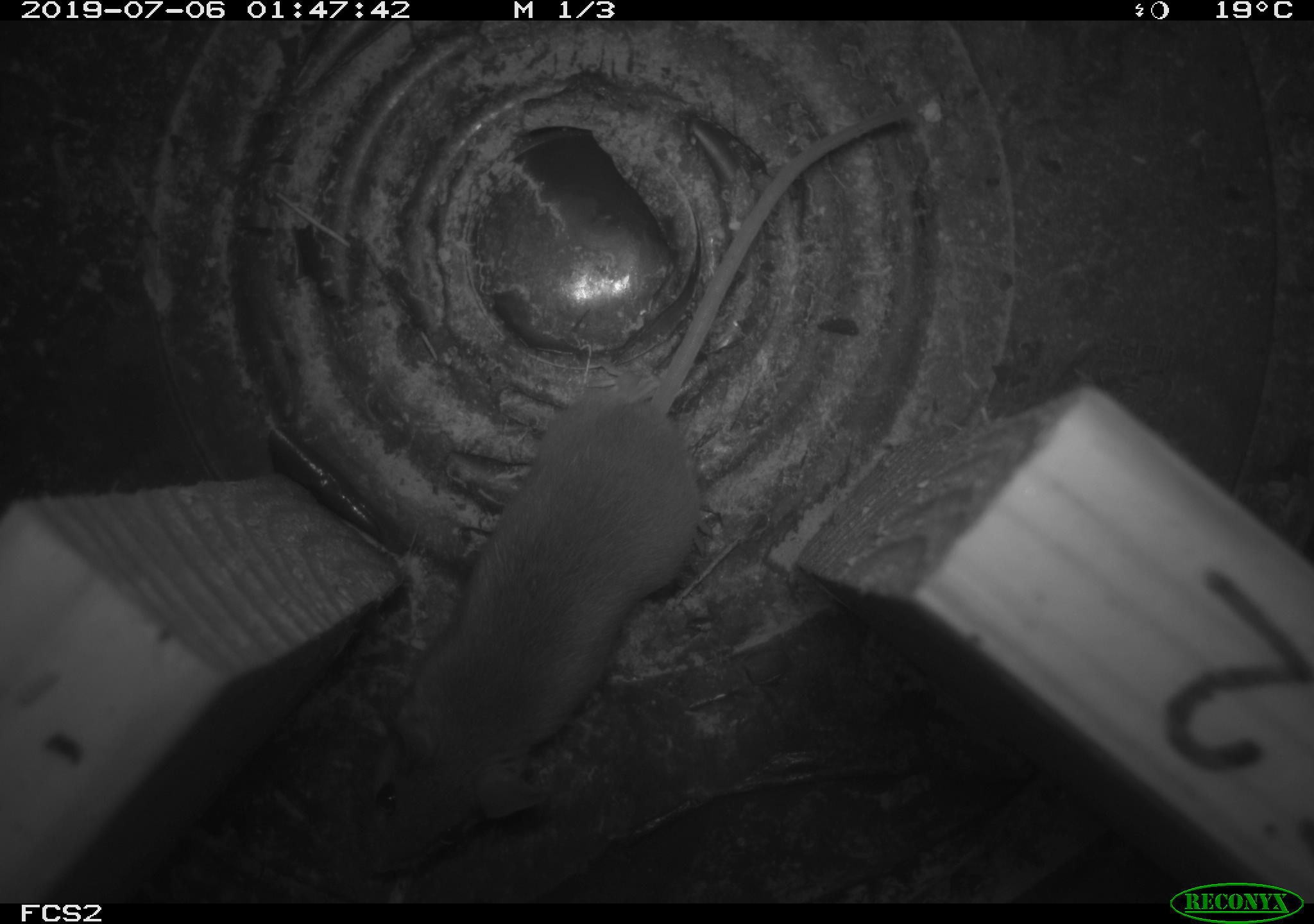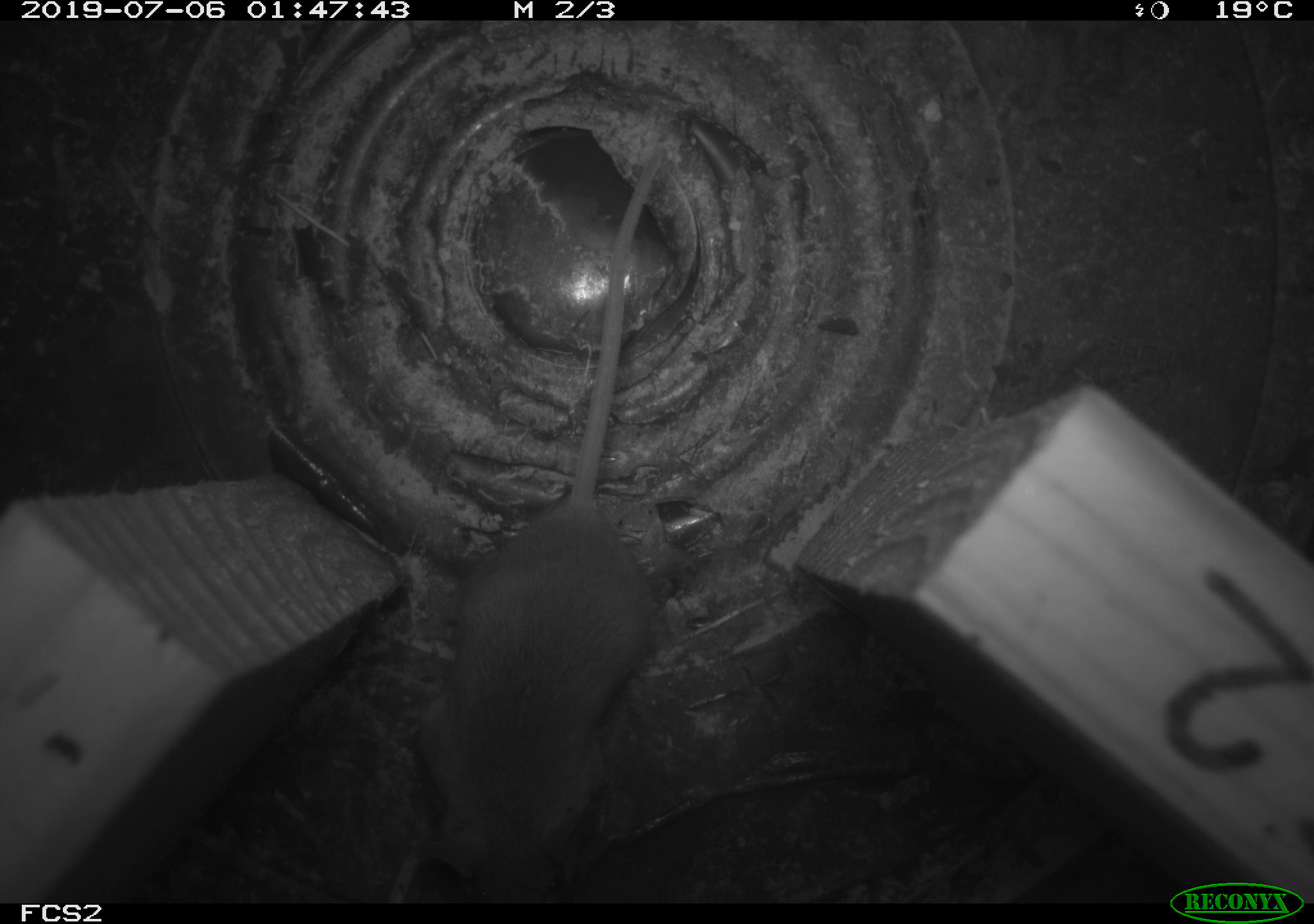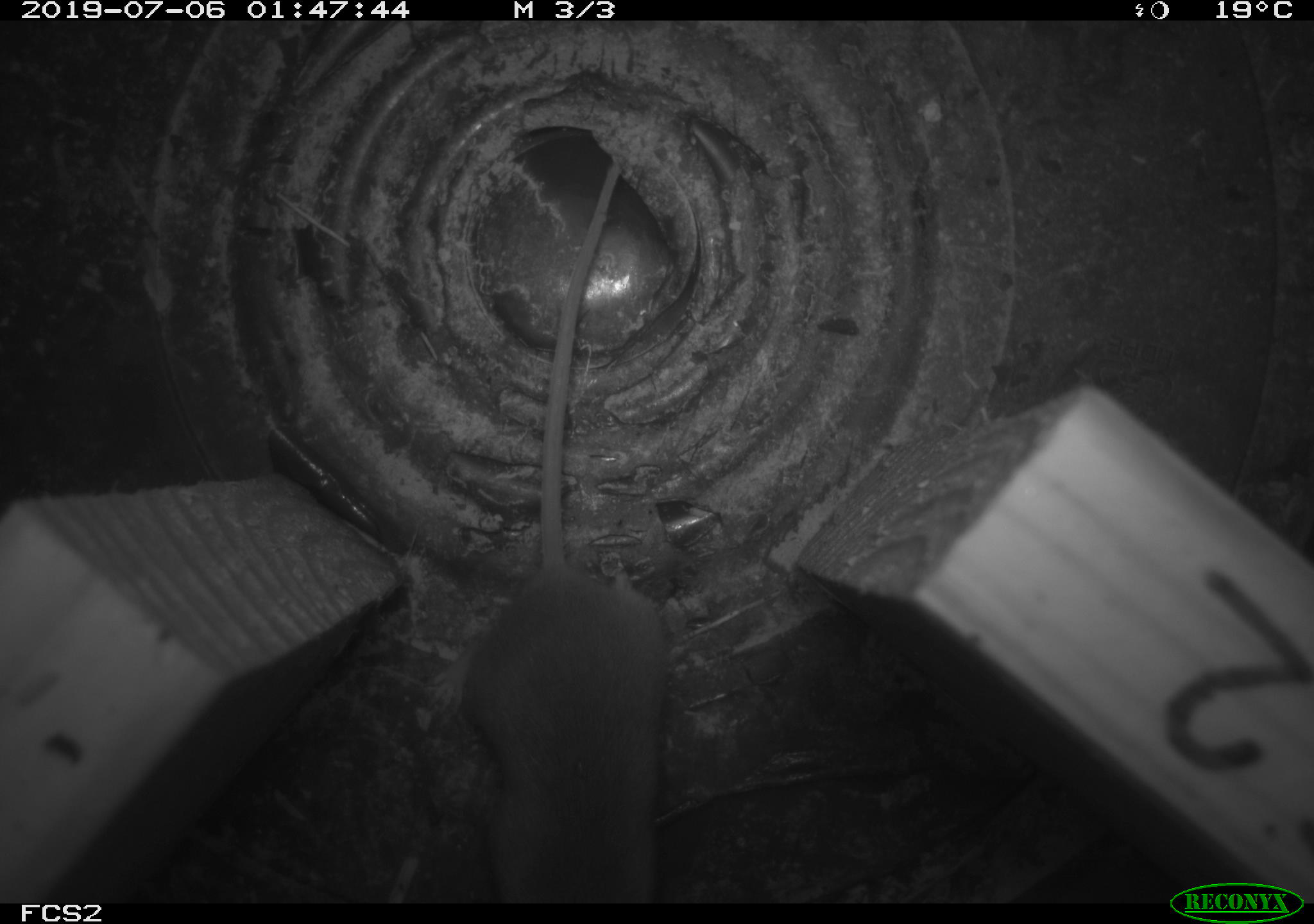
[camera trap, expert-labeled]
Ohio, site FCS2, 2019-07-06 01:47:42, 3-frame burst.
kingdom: Animalia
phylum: Chordata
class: Mammalia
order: Rodentia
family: Cricetidae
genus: Peromyscus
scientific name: Peromyscus leucopus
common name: white-footed mouse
White-footed mouse (Peromyscus leucopus).